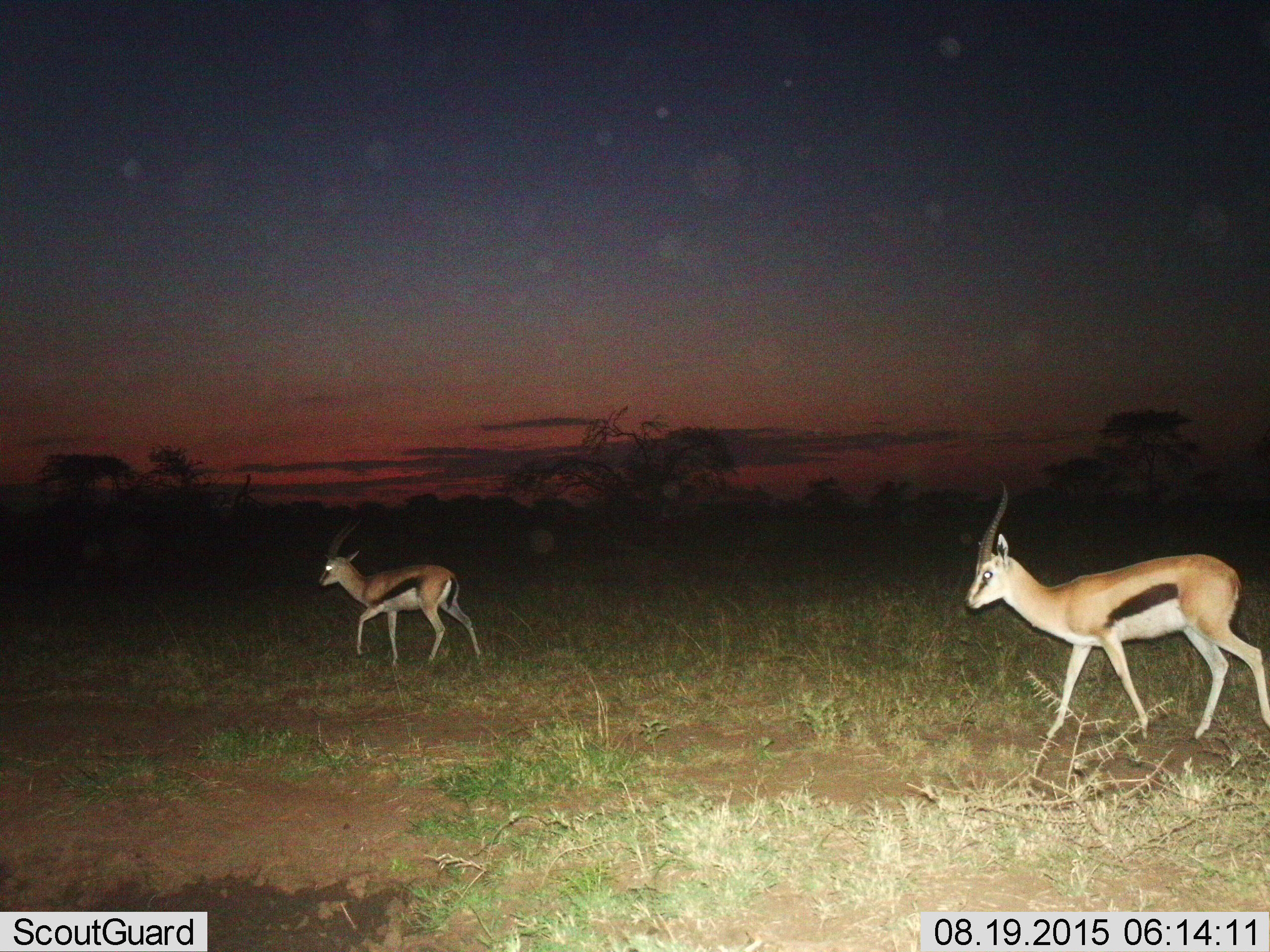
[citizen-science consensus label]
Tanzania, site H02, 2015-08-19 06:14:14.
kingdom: Animalia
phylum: Chordata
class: Mammalia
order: Artiodactyla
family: Bovidae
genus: Eudorcas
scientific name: Eudorcas thomsonii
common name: thomson's gazelle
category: gazellethomsons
Gazellethomsons (thomson's gazelle) (Eudorcas thomsonii), count 2. Behavior (volunteer vote fractions): standing 0%, resting 0%, moving 100%, interacting 0%. Young present (vote fraction): 10%. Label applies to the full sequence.